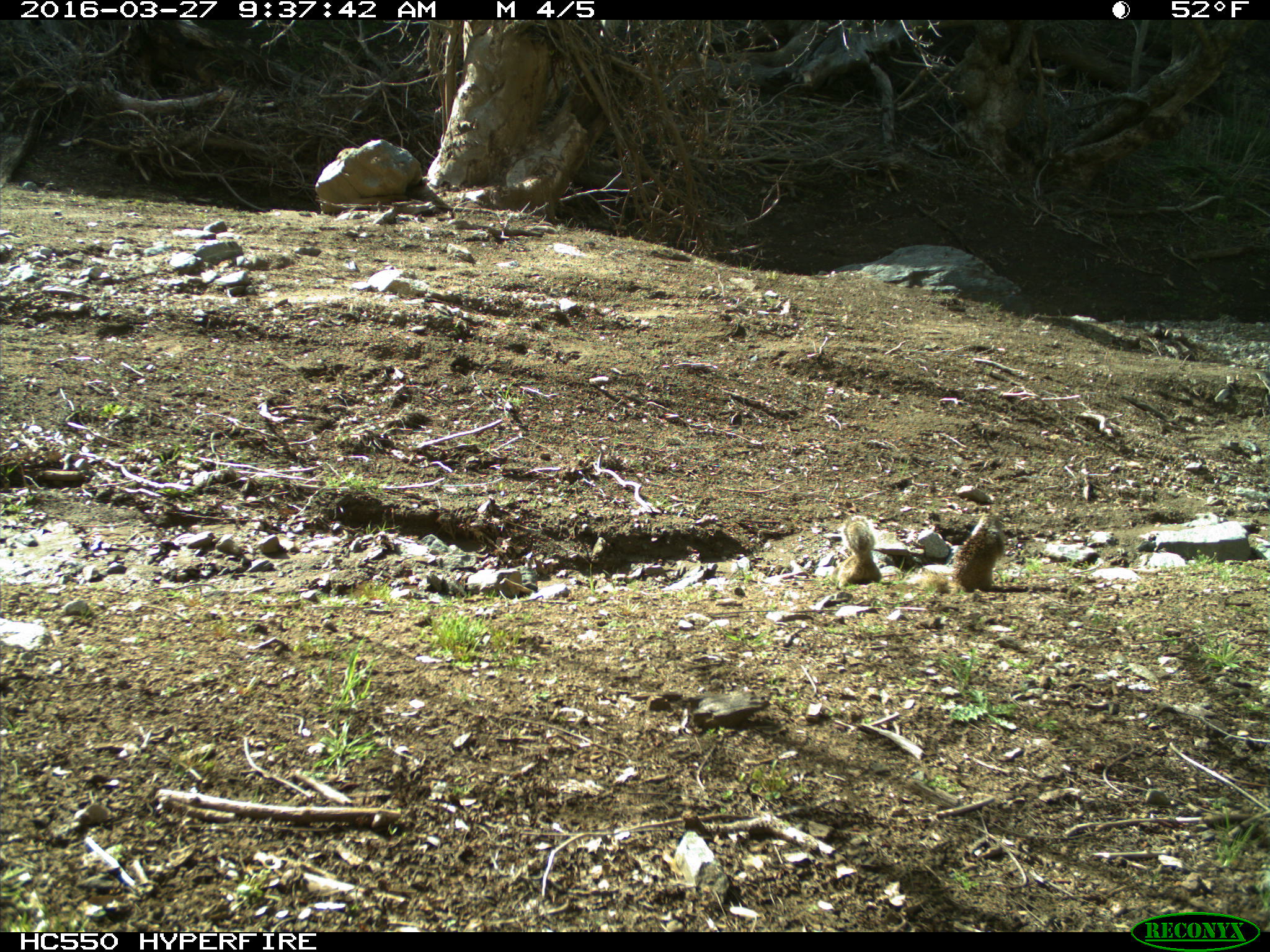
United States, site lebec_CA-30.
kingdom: Animalia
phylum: Chordata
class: Mammalia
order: Rodentia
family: Sciuridae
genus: Otospermophilus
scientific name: Otospermophilus beecheyi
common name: california ground squirrel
Otospermophilus beecheyi (california ground squirrel).